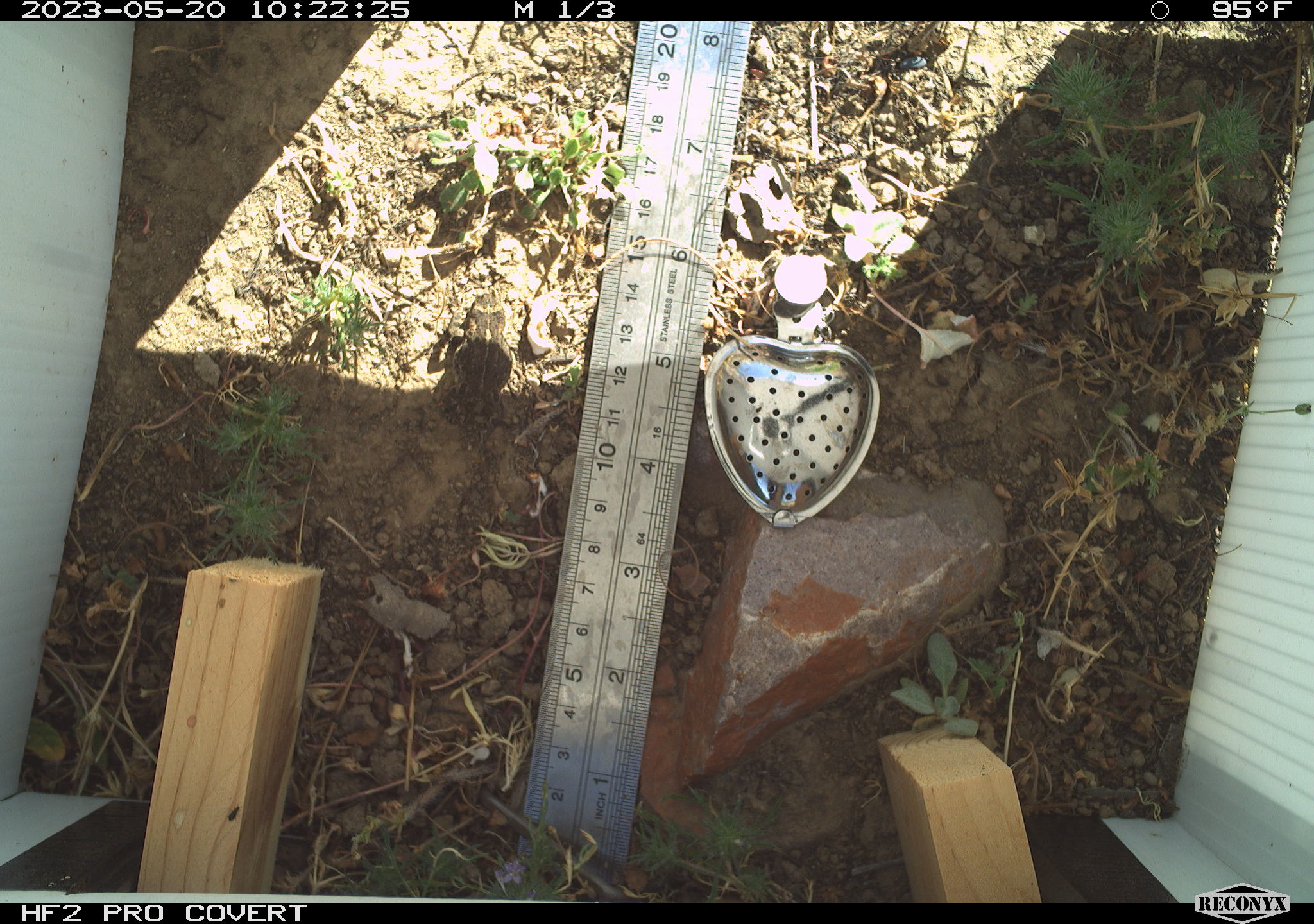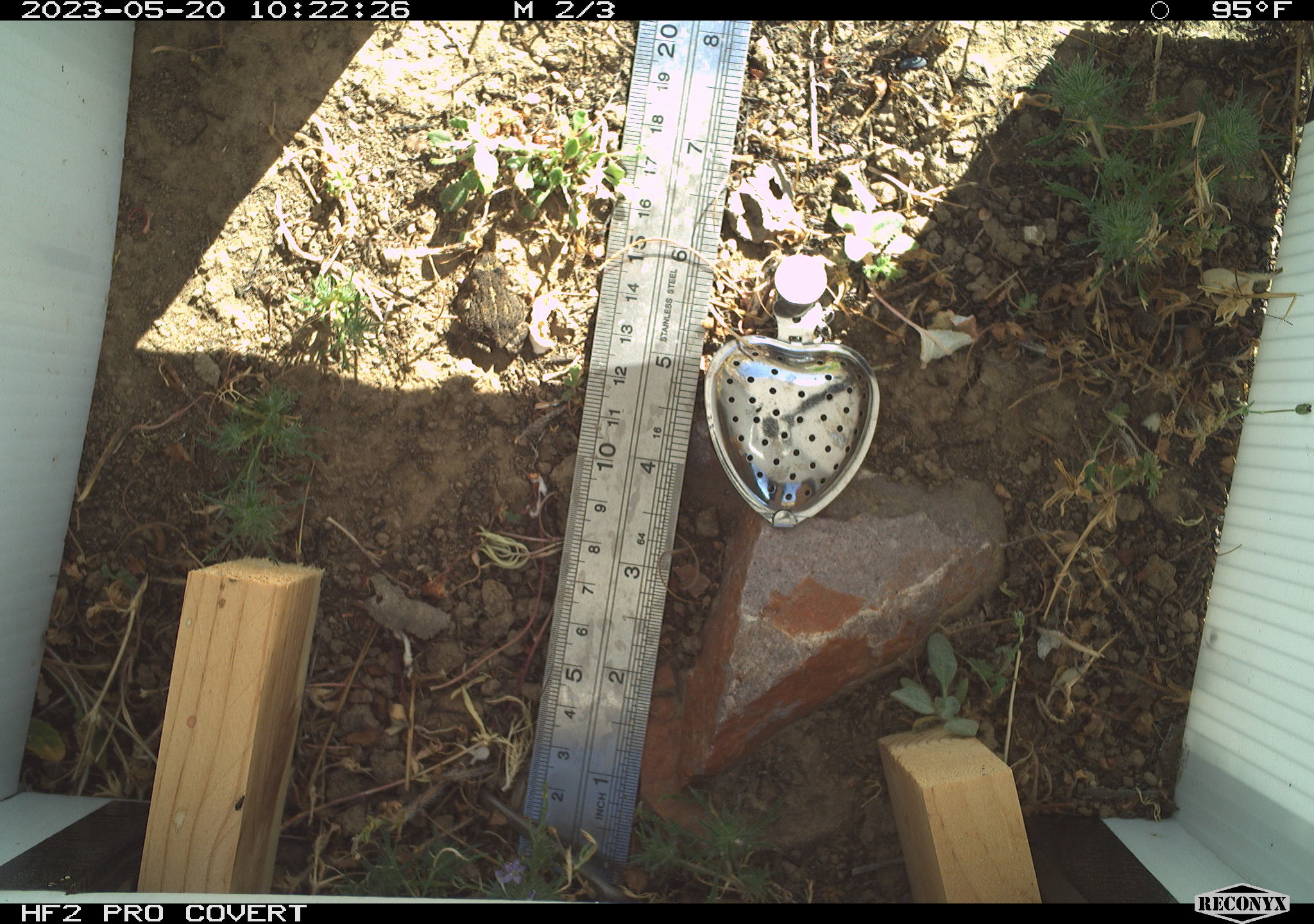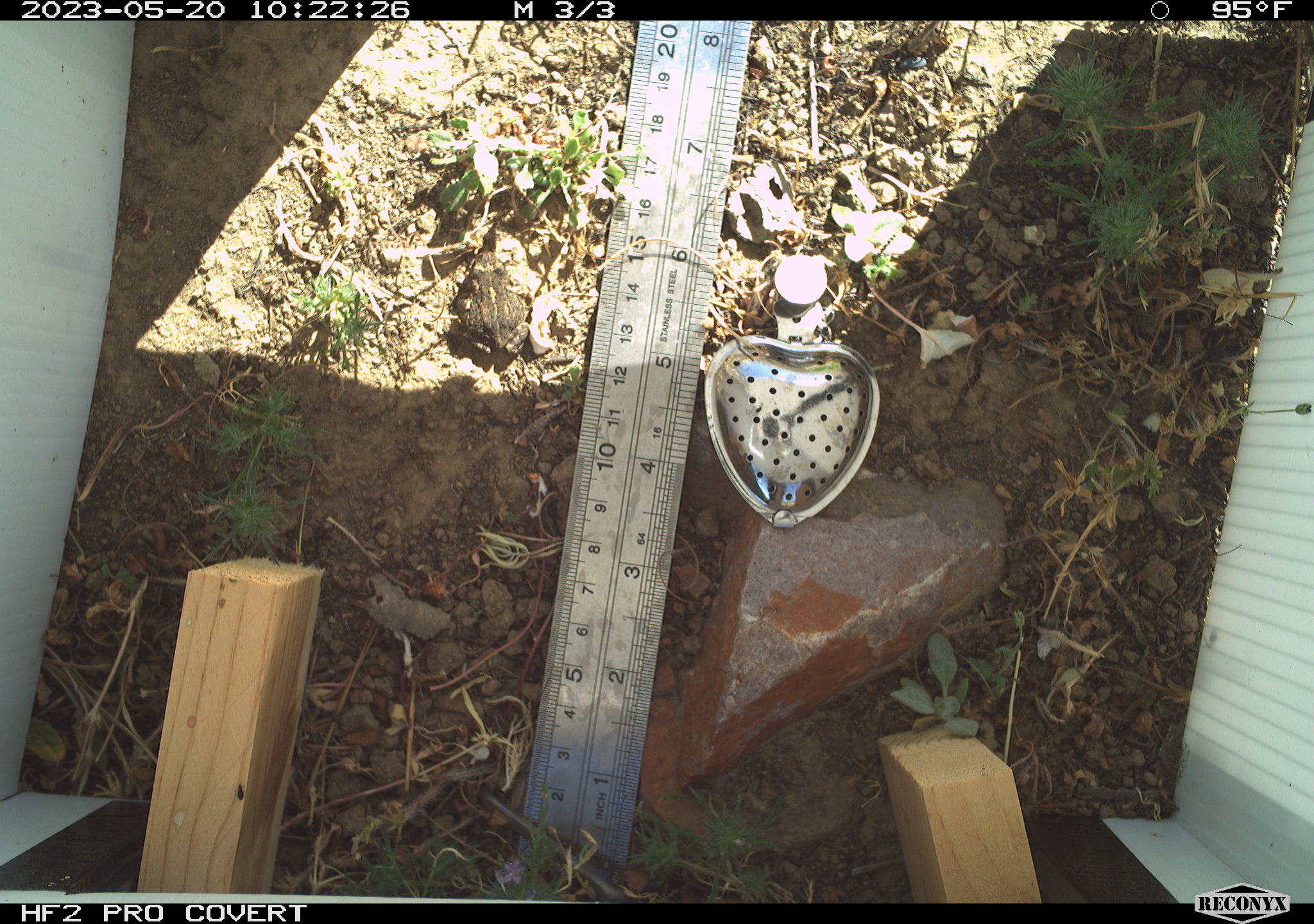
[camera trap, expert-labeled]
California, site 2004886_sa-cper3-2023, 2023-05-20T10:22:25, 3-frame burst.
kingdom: Animalia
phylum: Chordata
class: Amphibia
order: Anura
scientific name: Anura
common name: frogs